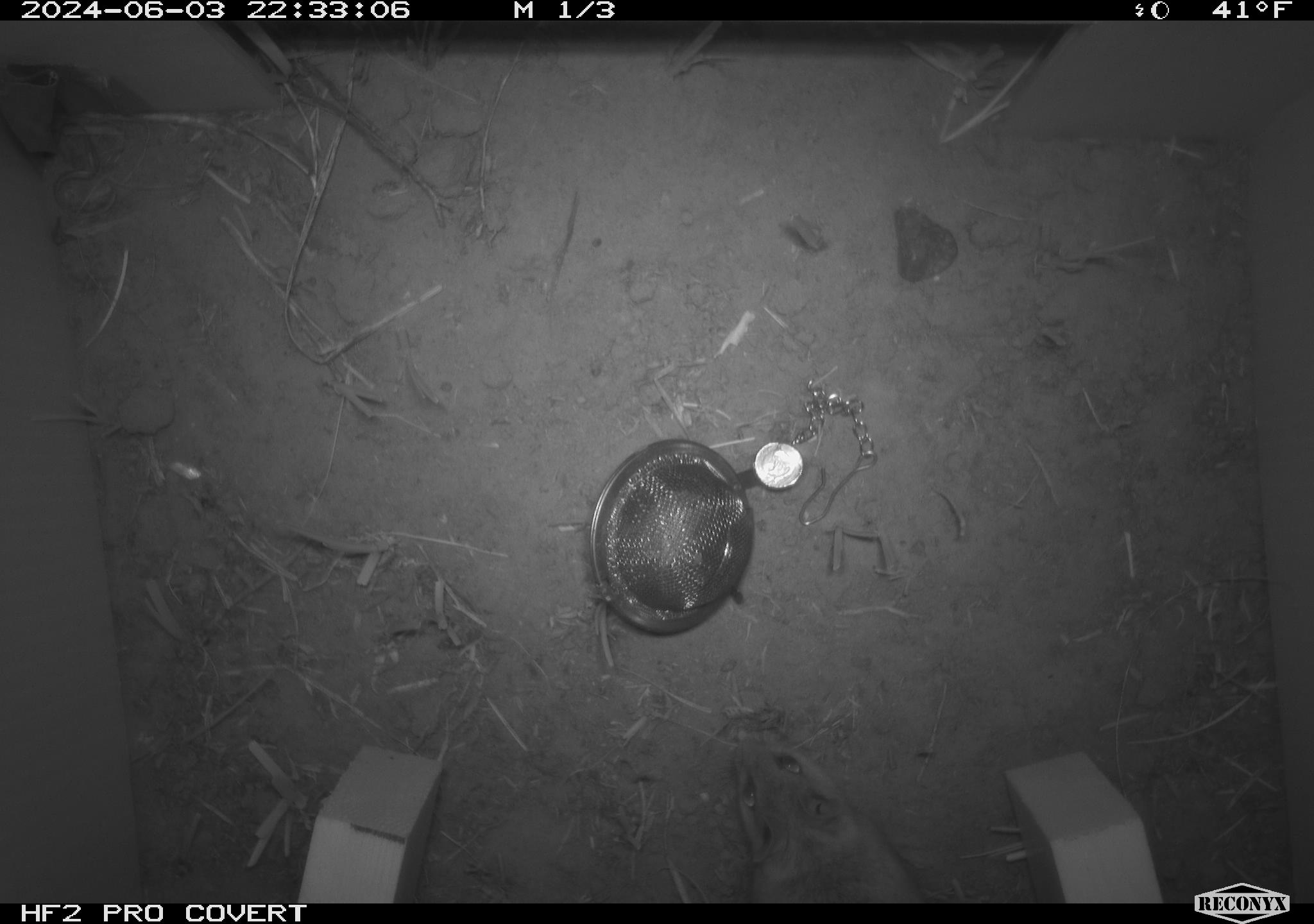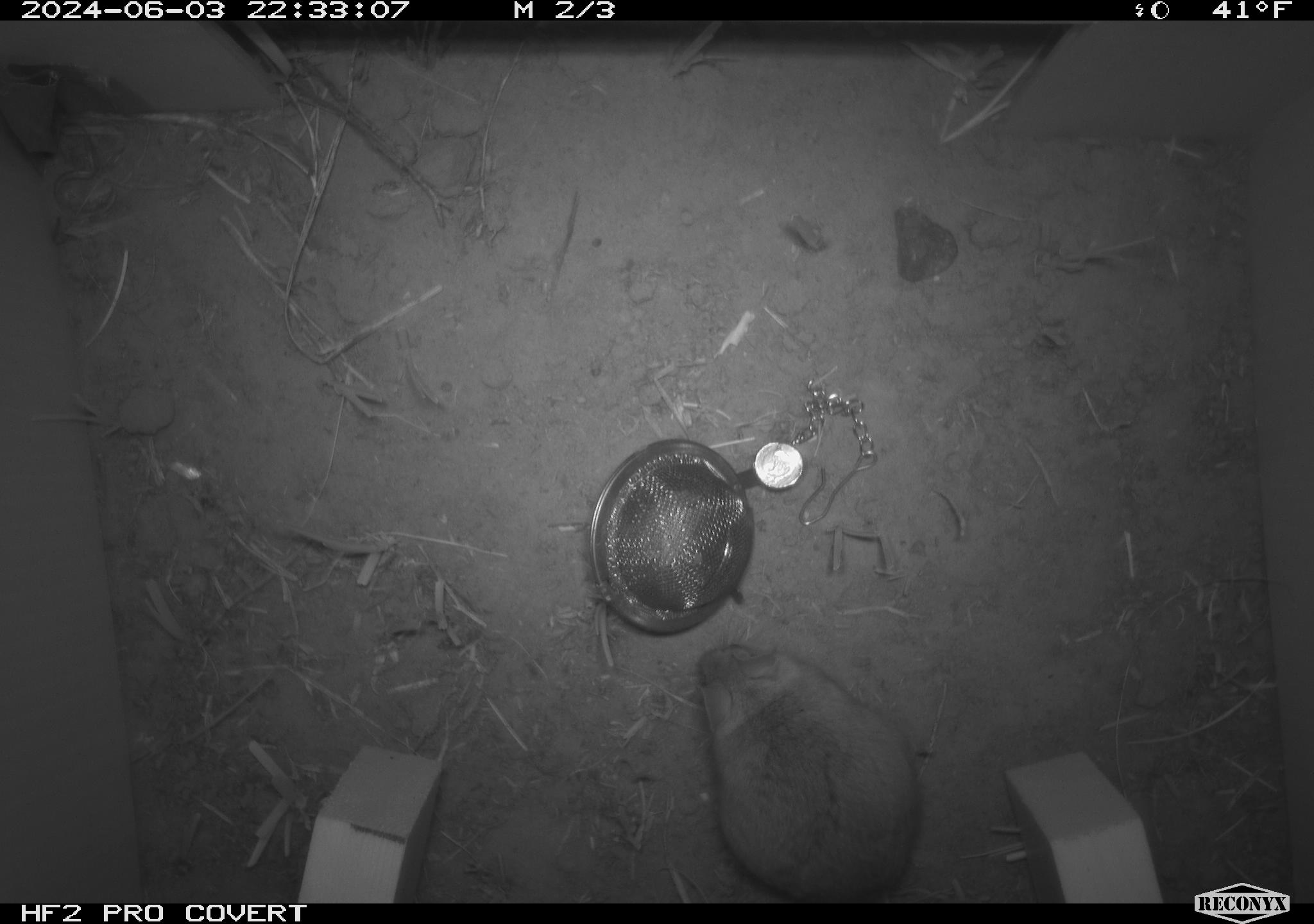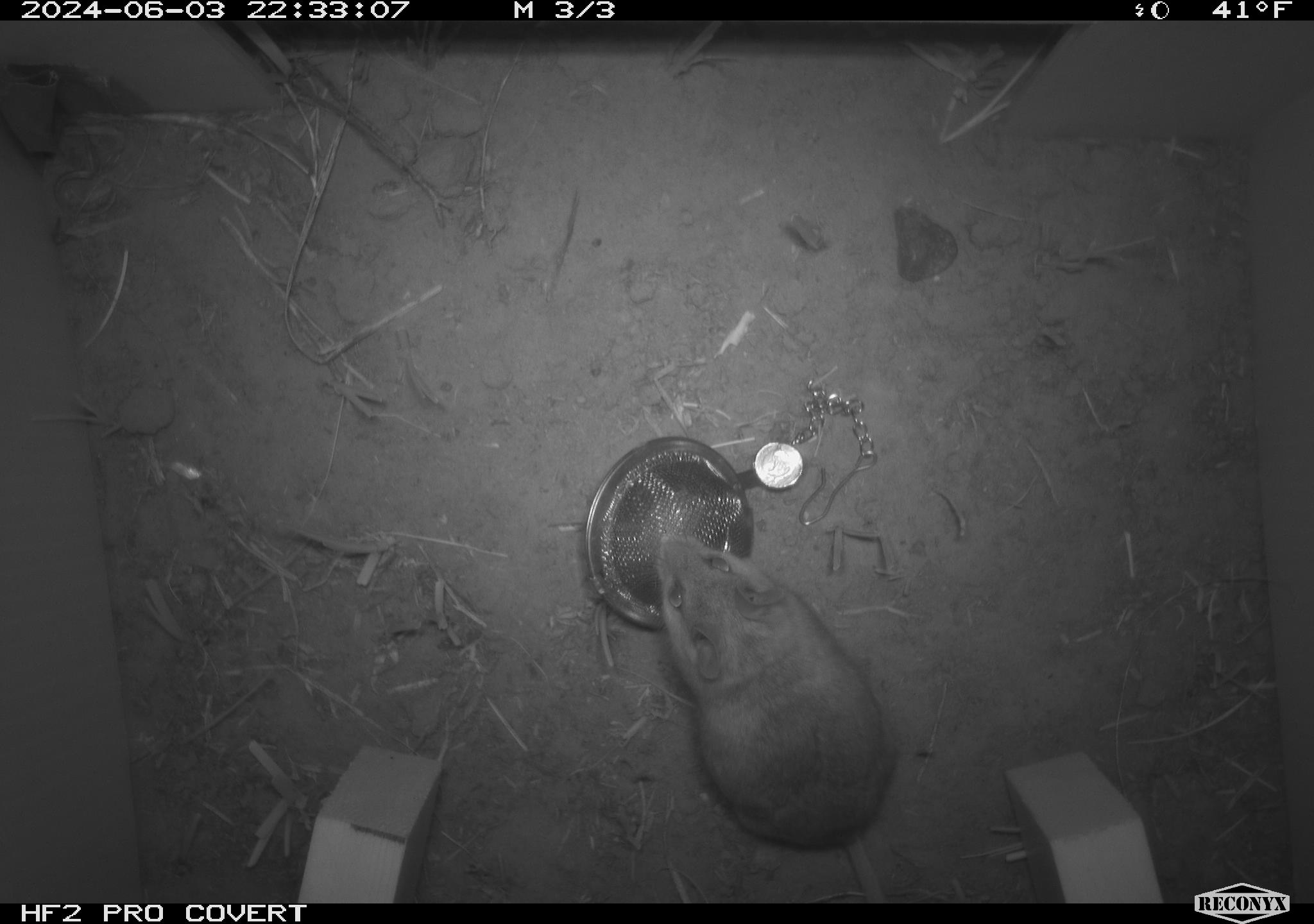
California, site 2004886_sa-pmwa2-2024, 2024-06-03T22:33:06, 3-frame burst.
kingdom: Animalia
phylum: Chordata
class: Mammalia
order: Rodentia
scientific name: Rodentia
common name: mouse species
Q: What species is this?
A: Mouse species (Rodentia).